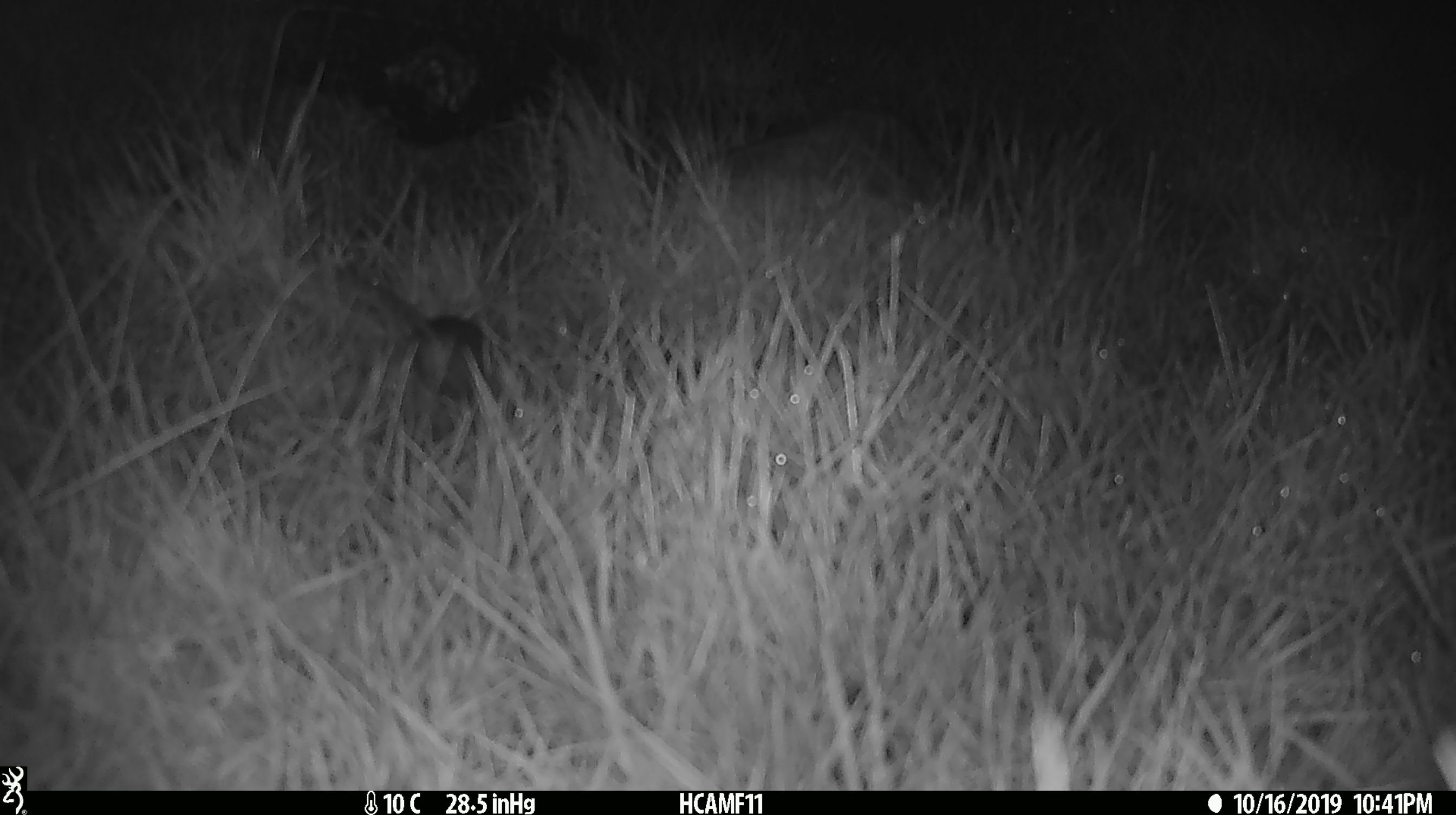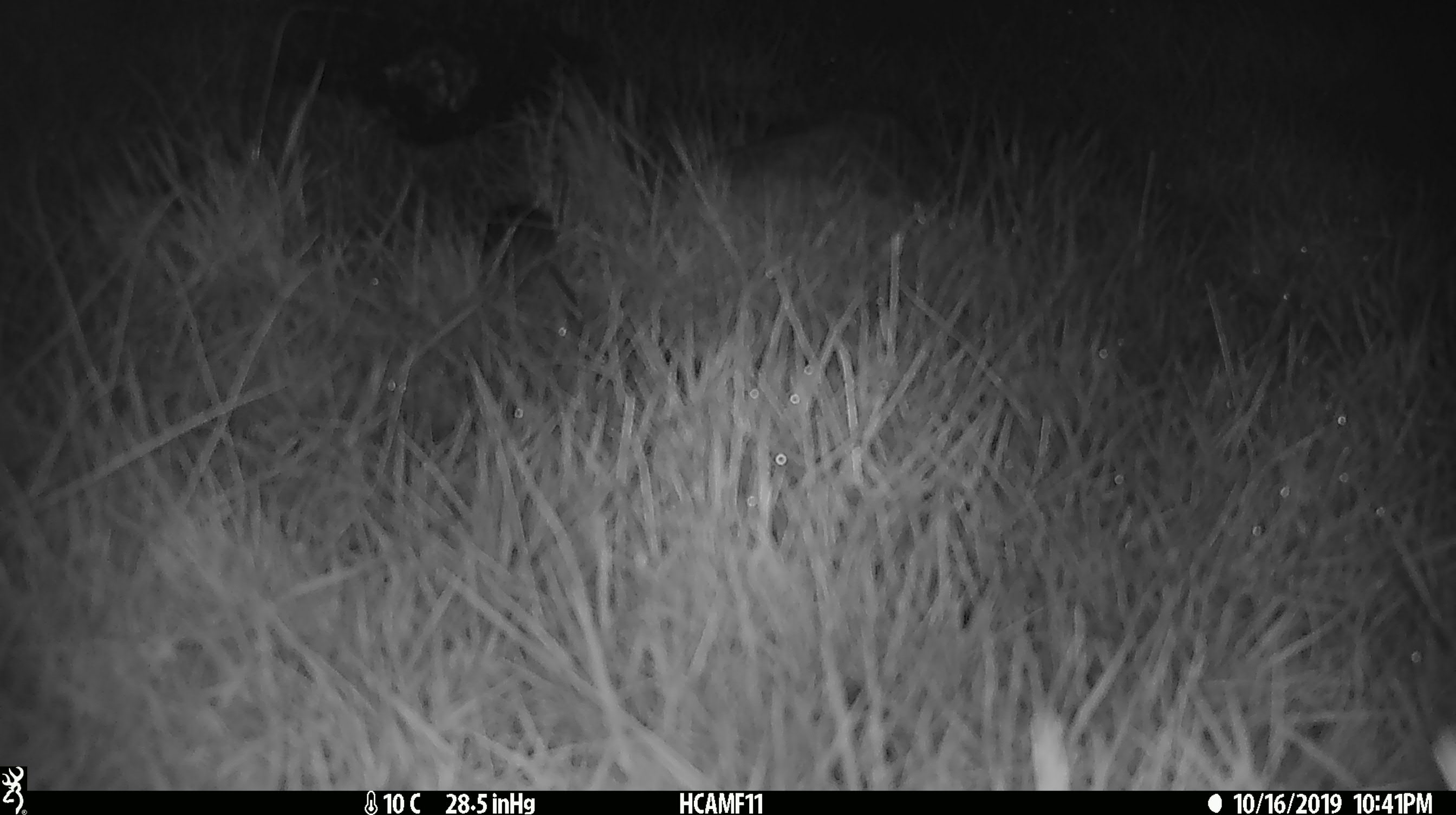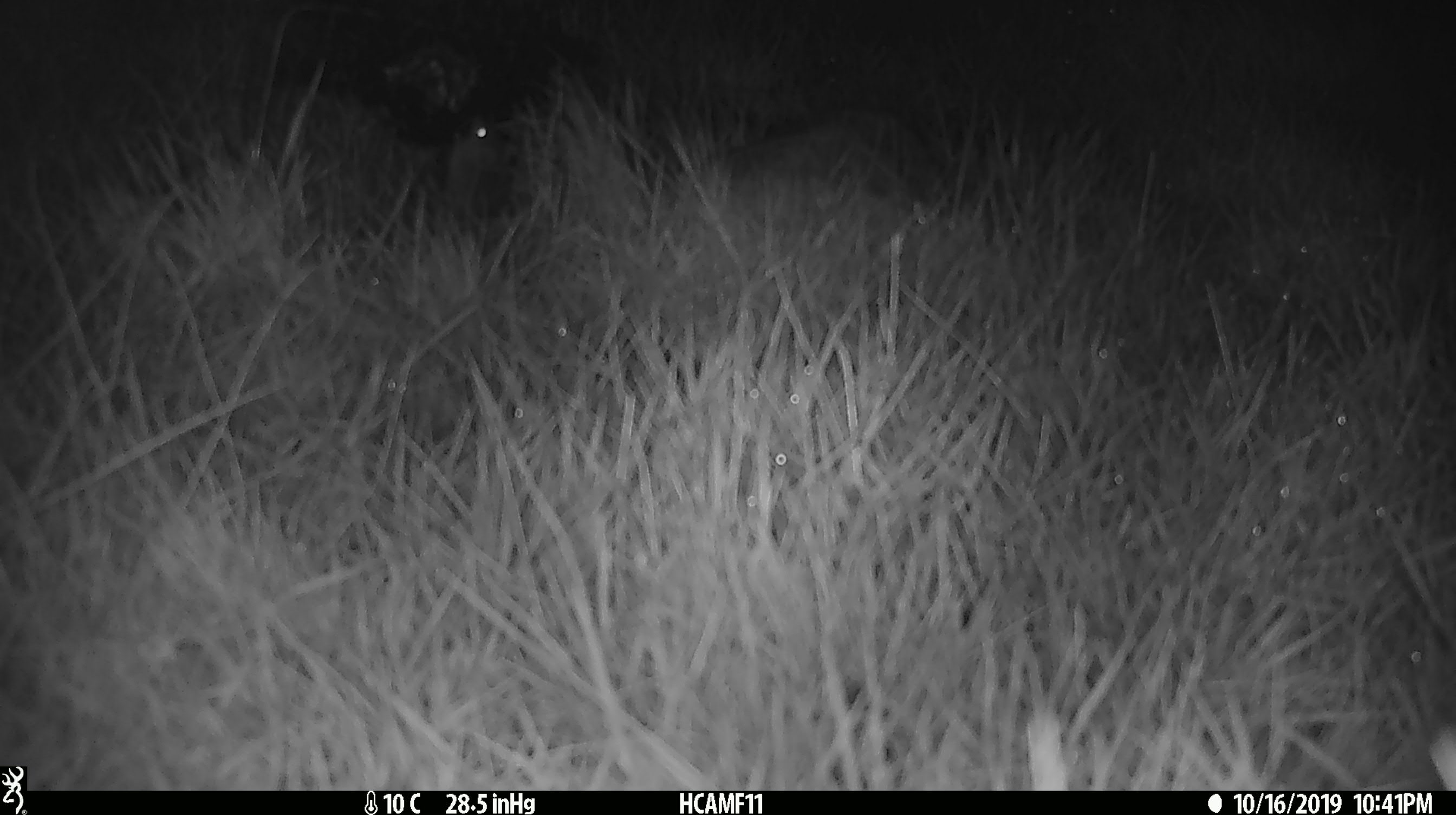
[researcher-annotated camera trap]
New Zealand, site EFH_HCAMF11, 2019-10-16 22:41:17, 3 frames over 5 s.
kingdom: Animalia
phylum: Chordata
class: Mammalia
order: Rodentia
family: Muridae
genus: Mus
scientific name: Mus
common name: mouse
Mouse (Mus).